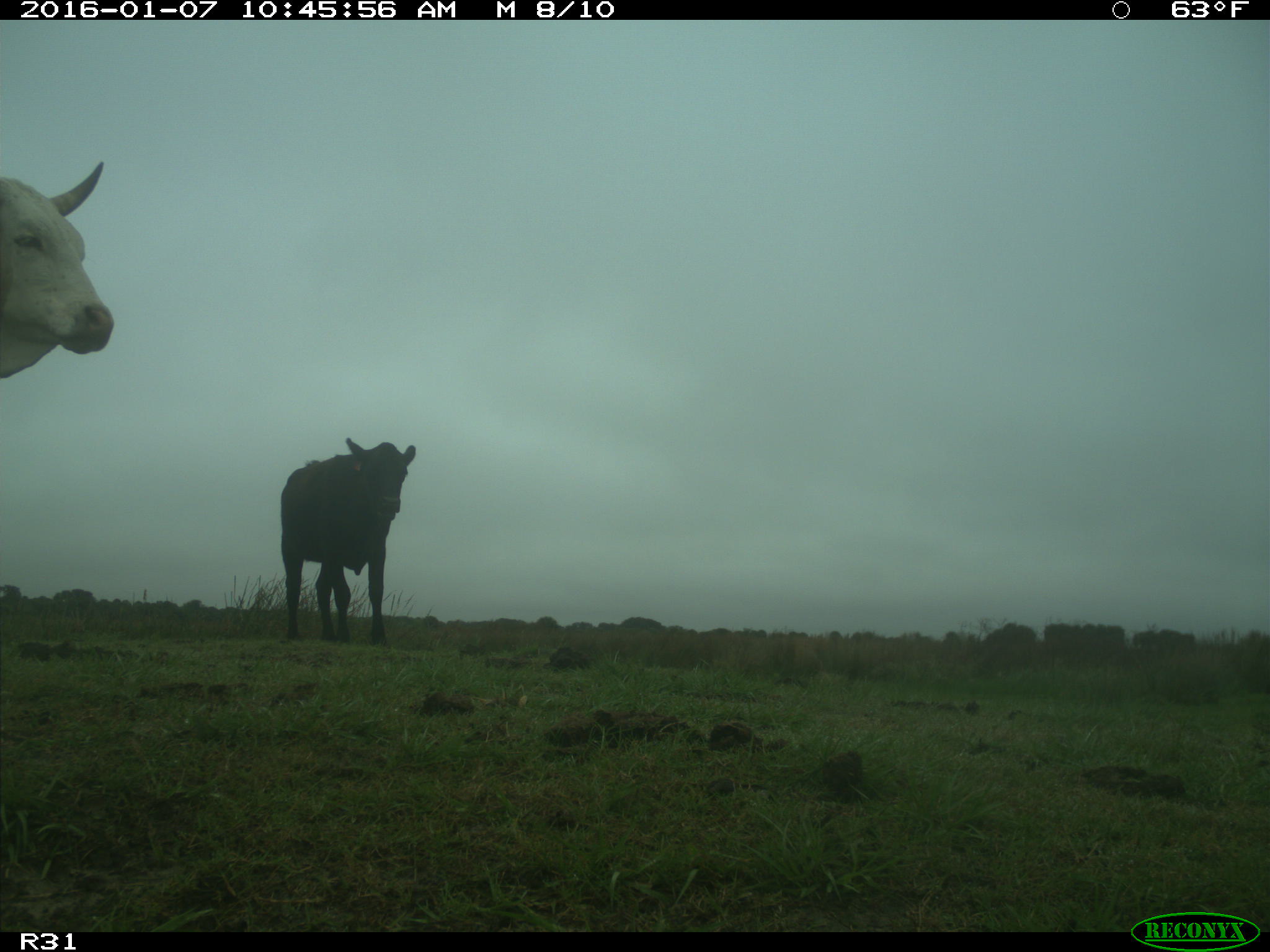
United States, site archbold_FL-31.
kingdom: Animalia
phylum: Chordata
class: Mammalia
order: Artiodactyla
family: Bovidae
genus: Bos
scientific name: Bos taurus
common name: domestic cow